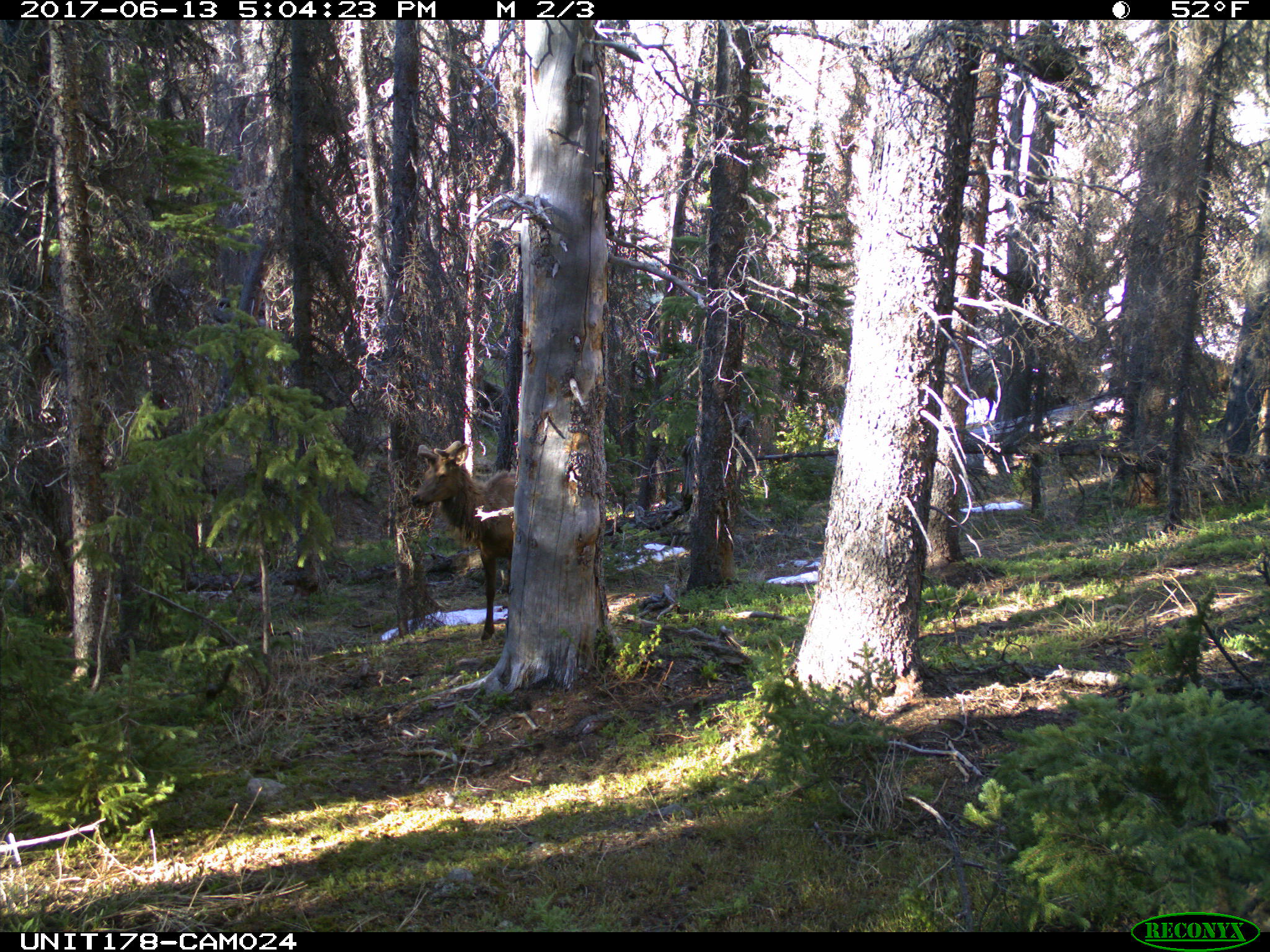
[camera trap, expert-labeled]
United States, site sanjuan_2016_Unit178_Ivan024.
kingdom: Animalia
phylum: Chordata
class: Mammalia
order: Artiodactyla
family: Cervidae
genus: Cervus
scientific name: Cervus elaphus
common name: red deer